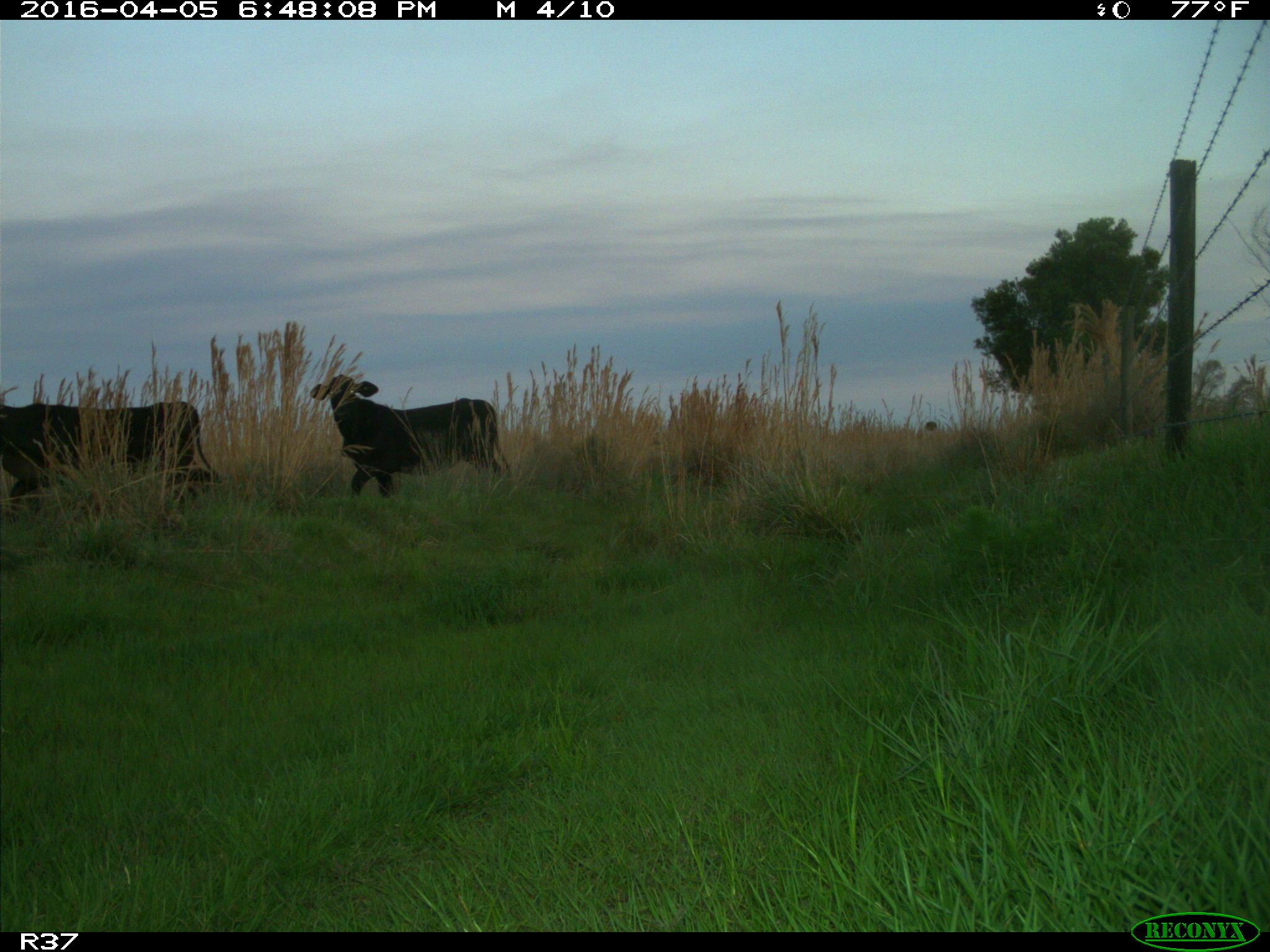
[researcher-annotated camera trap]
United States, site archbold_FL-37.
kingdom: Animalia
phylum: Chordata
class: Mammalia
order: Artiodactyla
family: Bovidae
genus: Bos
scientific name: Bos taurus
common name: domestic cow